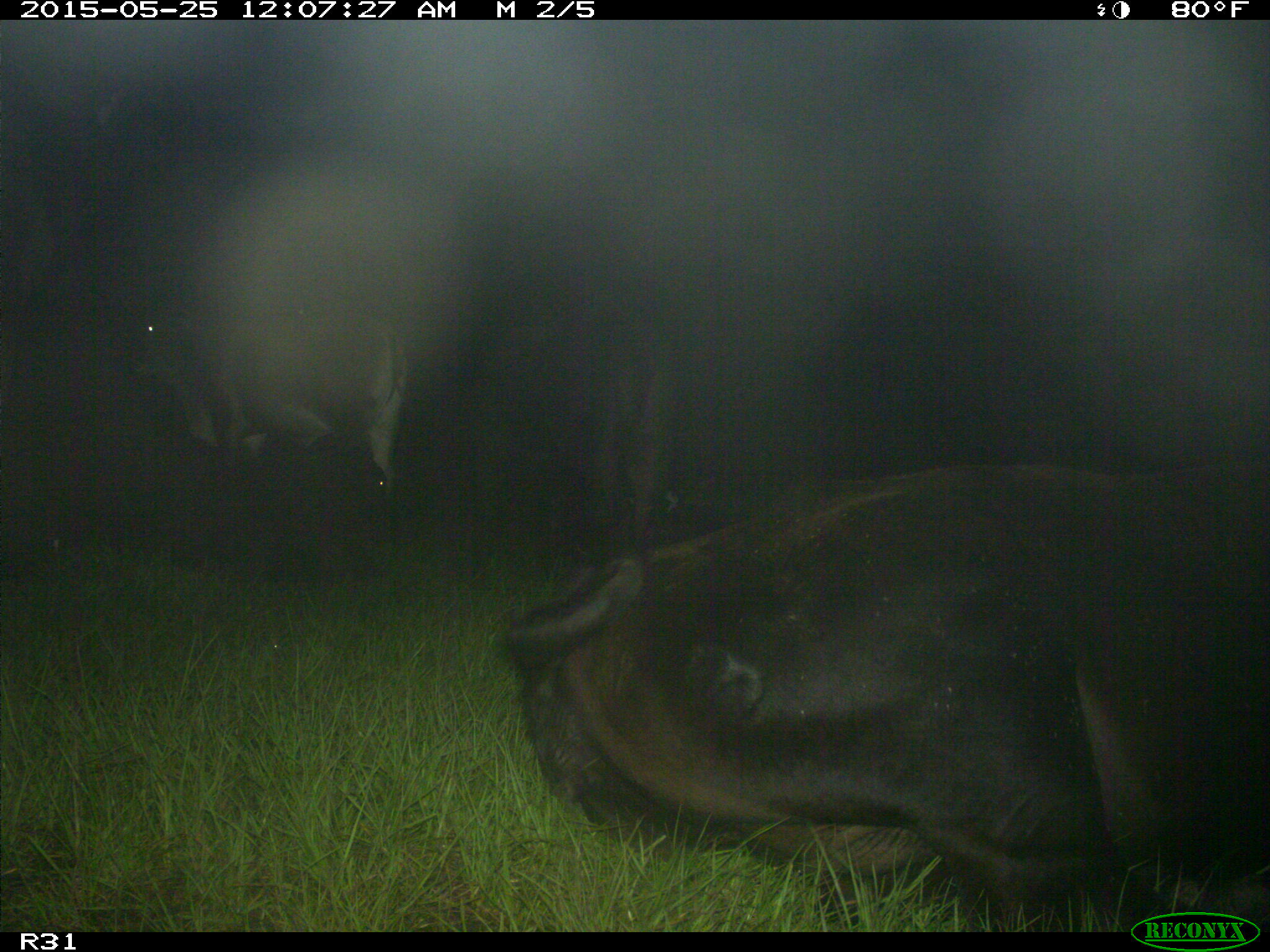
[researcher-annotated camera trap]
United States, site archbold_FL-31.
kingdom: Animalia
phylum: Chordata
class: Mammalia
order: Artiodactyla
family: Bovidae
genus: Bos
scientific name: Bos taurus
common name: domestic cow